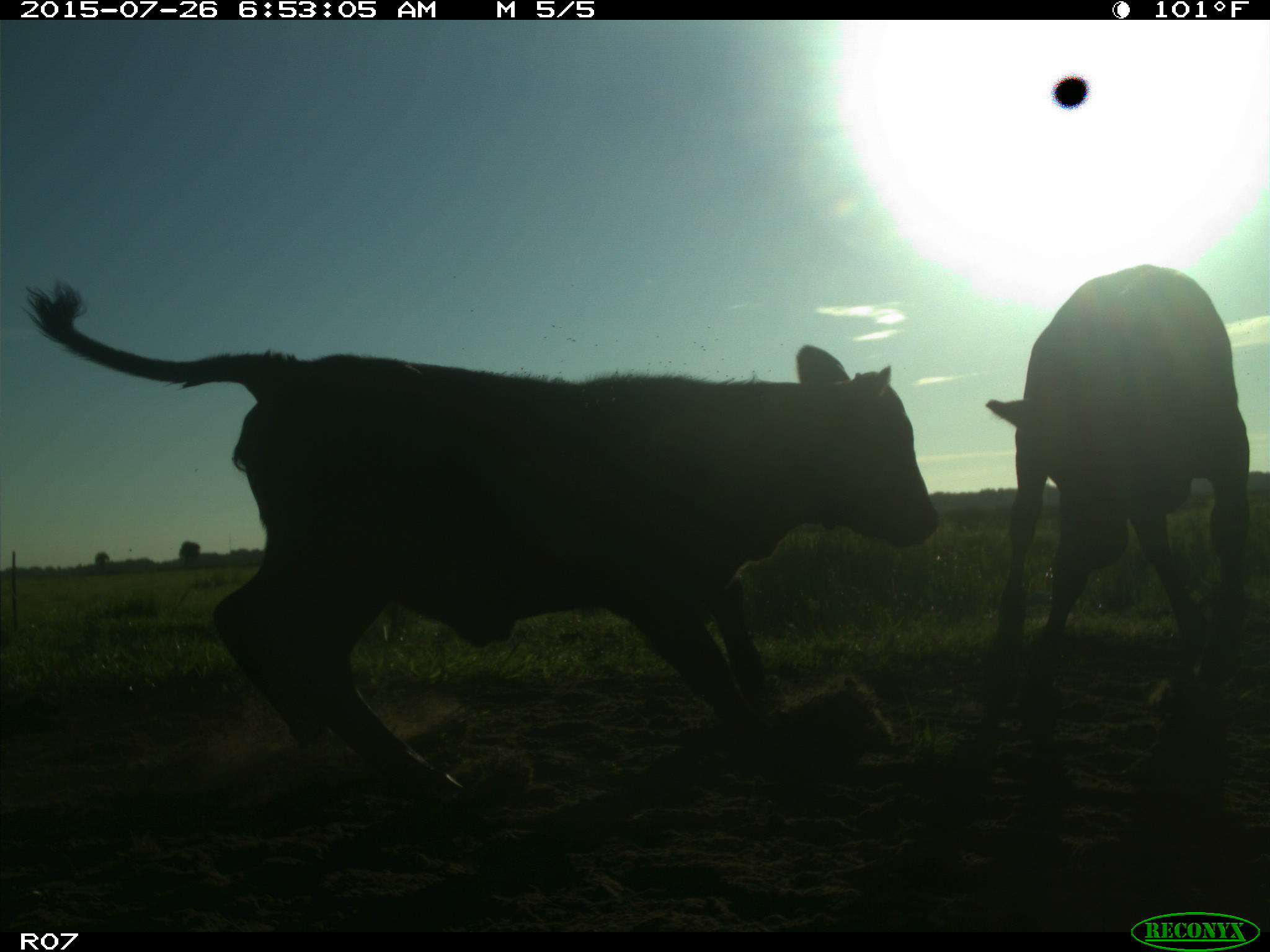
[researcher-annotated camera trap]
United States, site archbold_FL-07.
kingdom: Animalia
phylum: Chordata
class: Mammalia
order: Artiodactyla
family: Bovidae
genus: Bos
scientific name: Bos taurus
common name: domestic cow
Bos taurus (domestic cow).